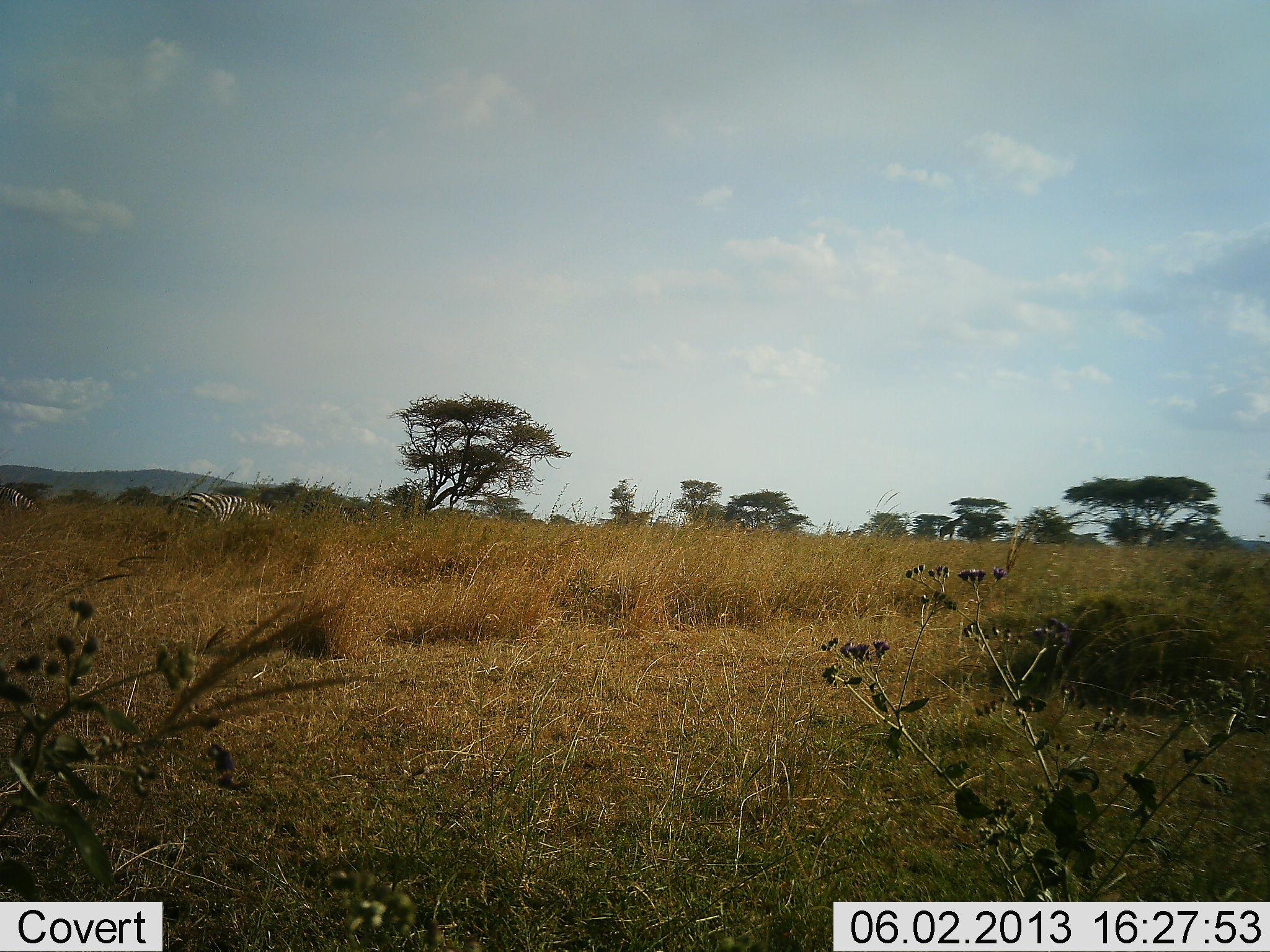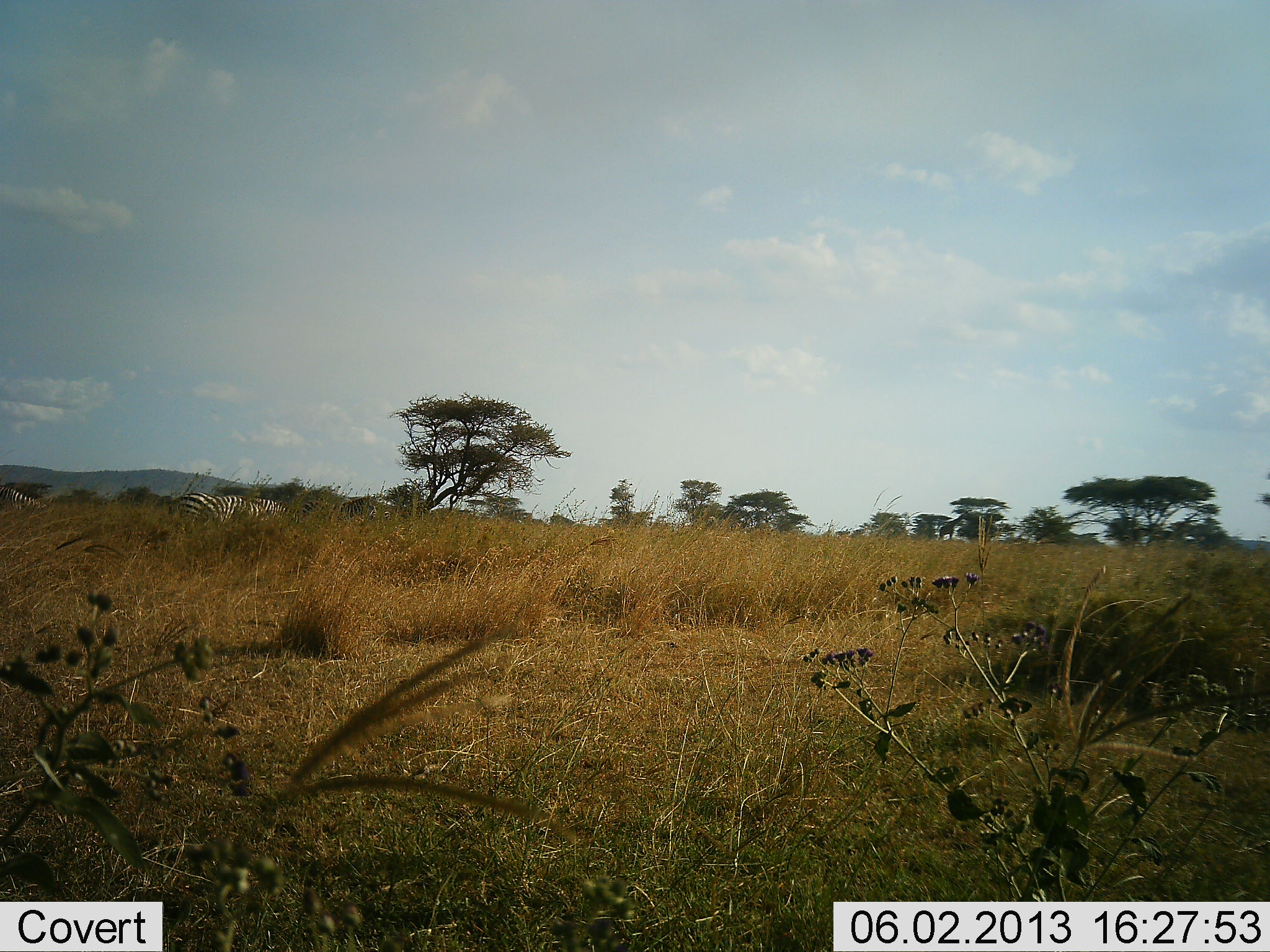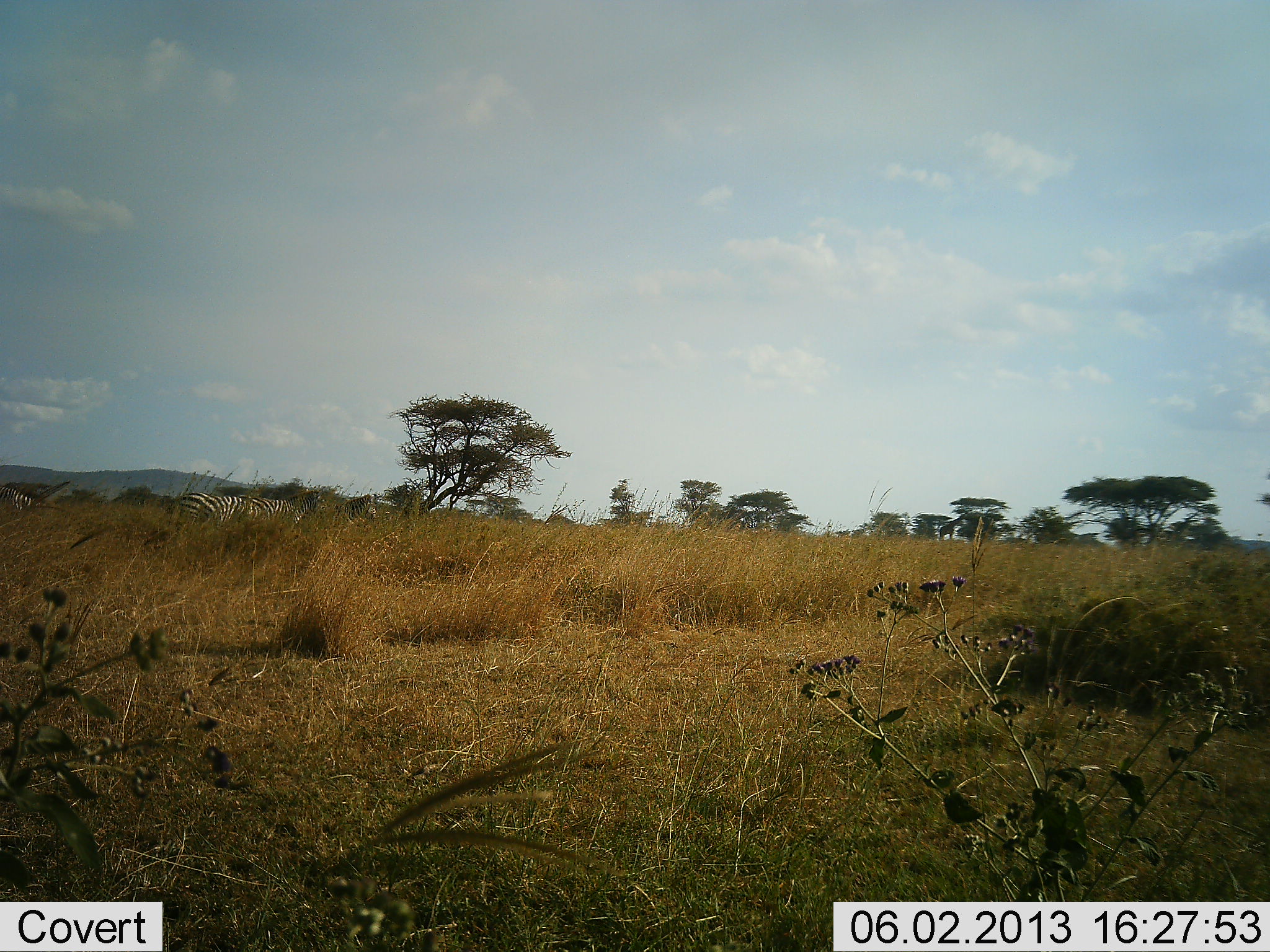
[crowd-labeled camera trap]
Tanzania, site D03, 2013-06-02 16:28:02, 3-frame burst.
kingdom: Animalia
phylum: Chordata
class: Mammalia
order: Perissodactyla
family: Equidae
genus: Equus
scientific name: Equus quagga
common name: plains zebra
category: zebra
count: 3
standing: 31%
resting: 0%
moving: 19%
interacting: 0%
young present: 0%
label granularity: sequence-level